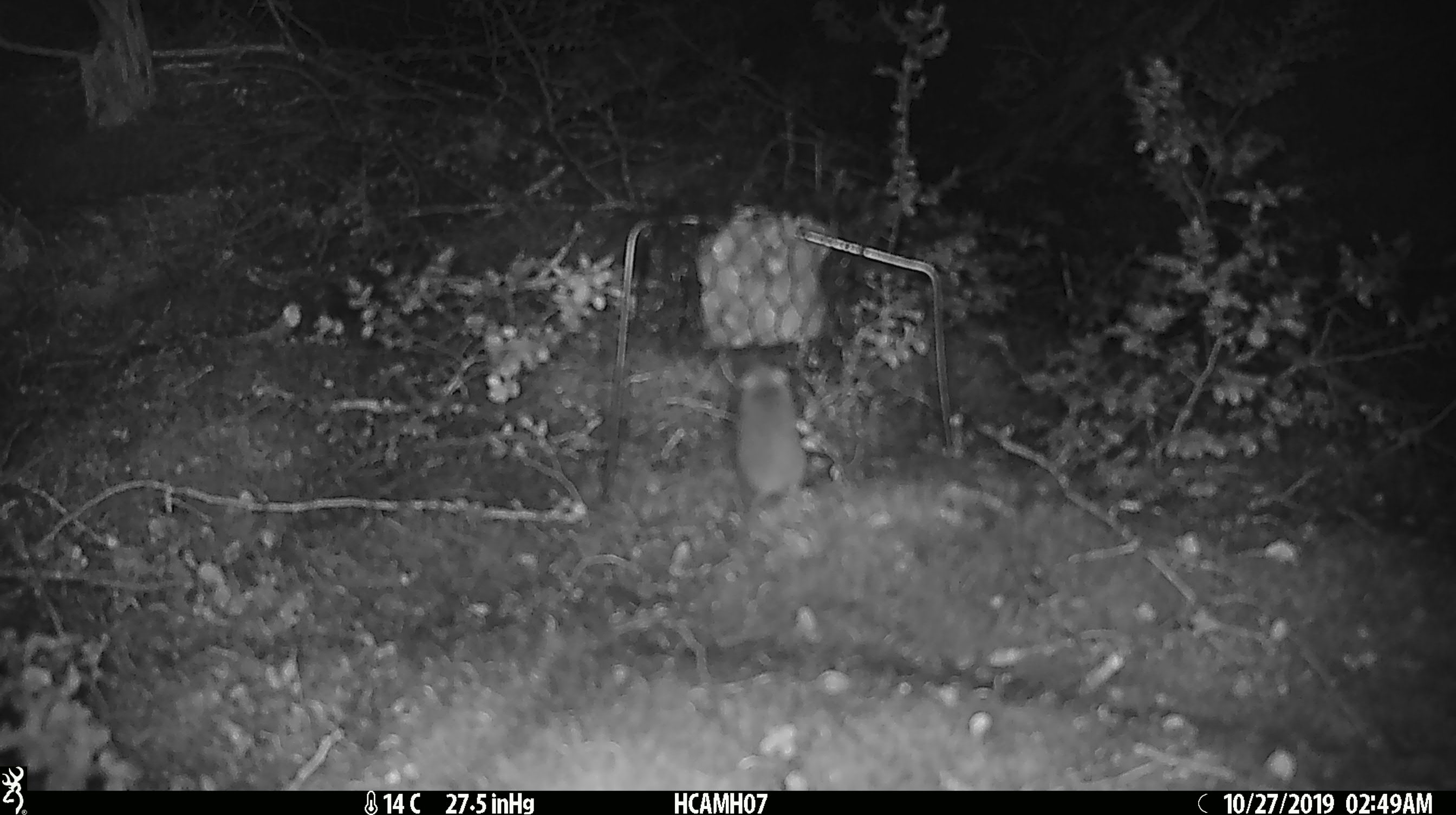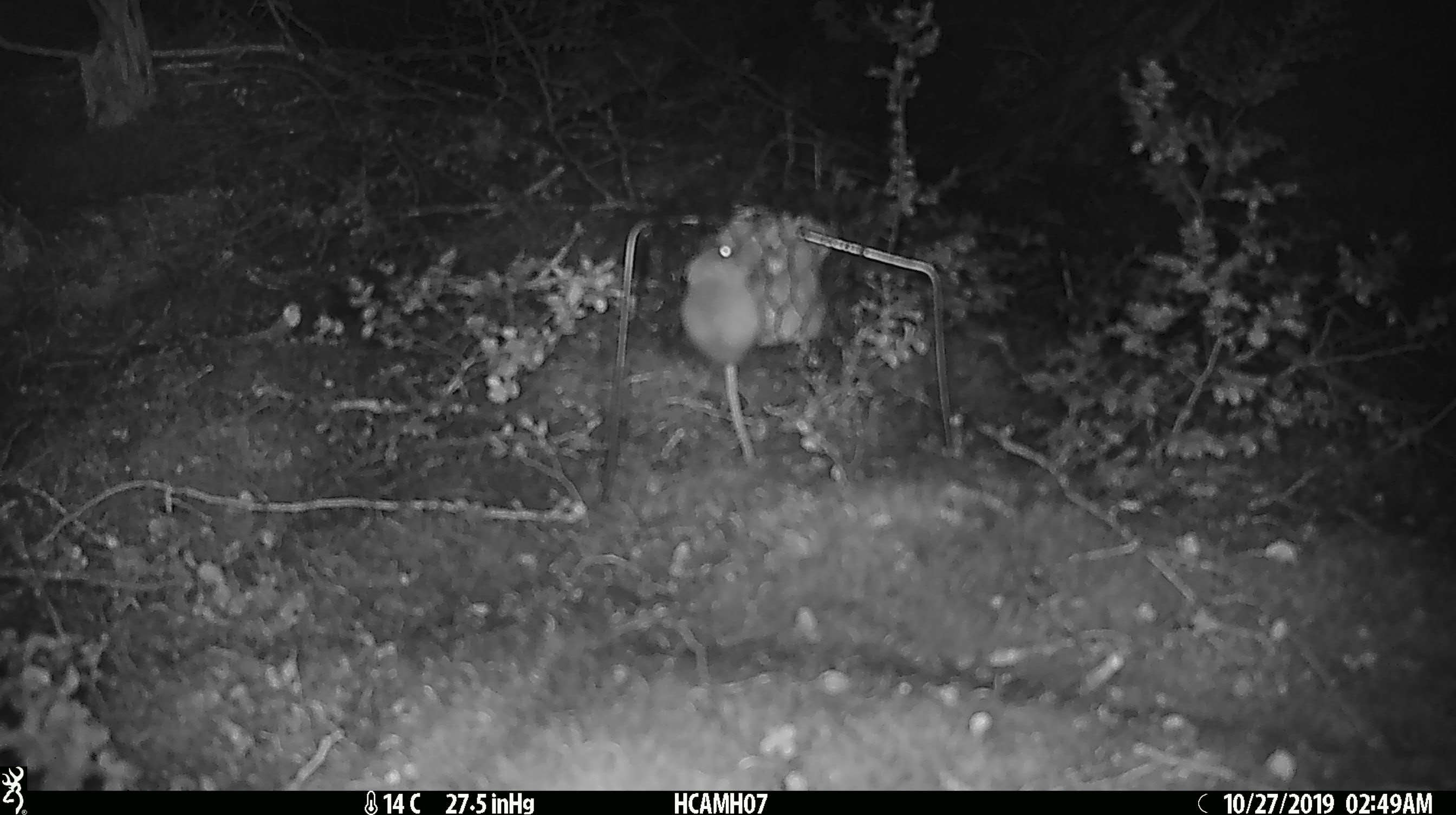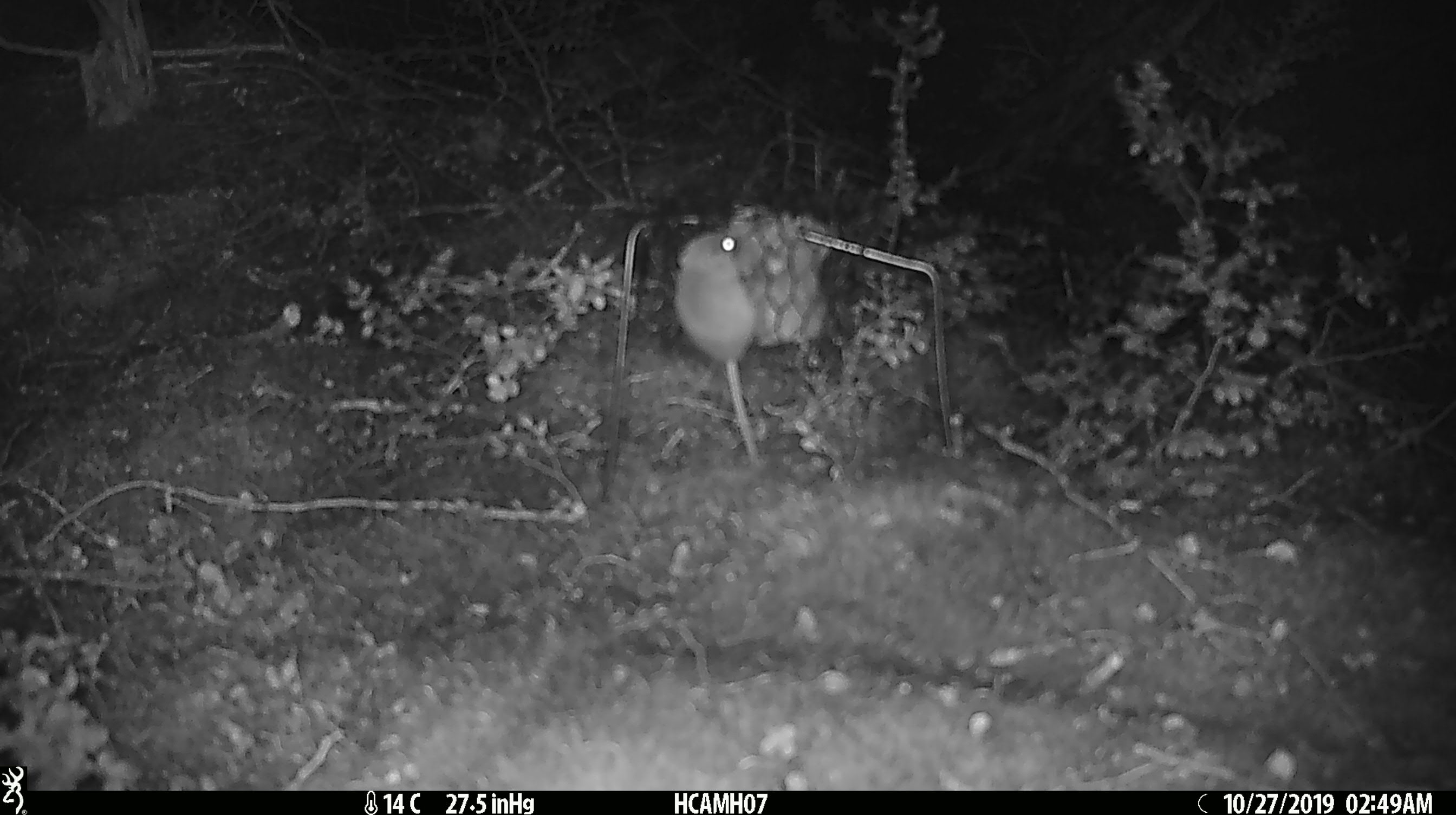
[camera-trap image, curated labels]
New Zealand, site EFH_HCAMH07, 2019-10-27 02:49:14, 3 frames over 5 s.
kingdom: Animalia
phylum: Chordata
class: Mammalia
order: Rodentia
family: Muridae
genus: Mus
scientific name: Mus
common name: mouse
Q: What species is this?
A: Mouse (Mus).